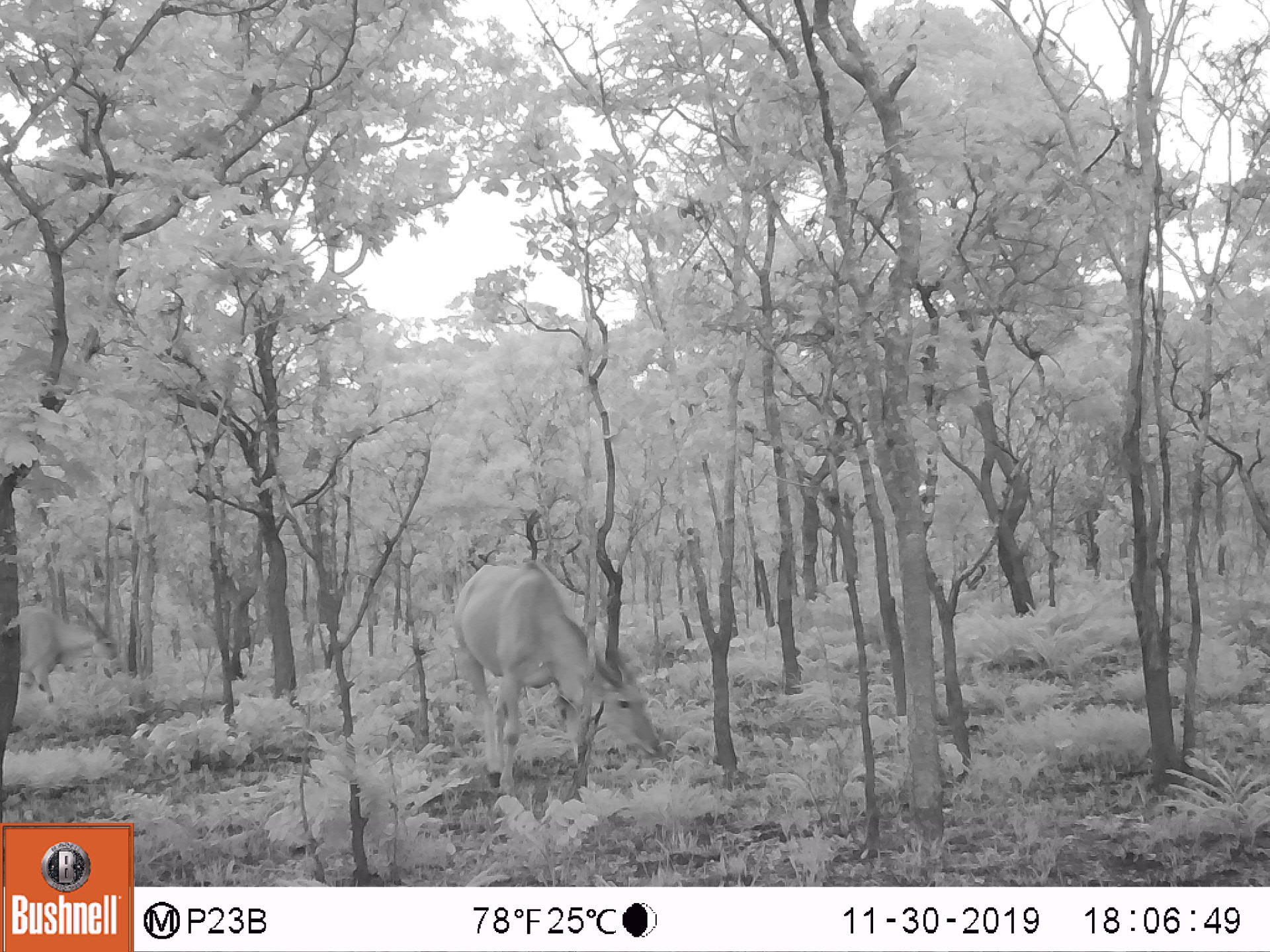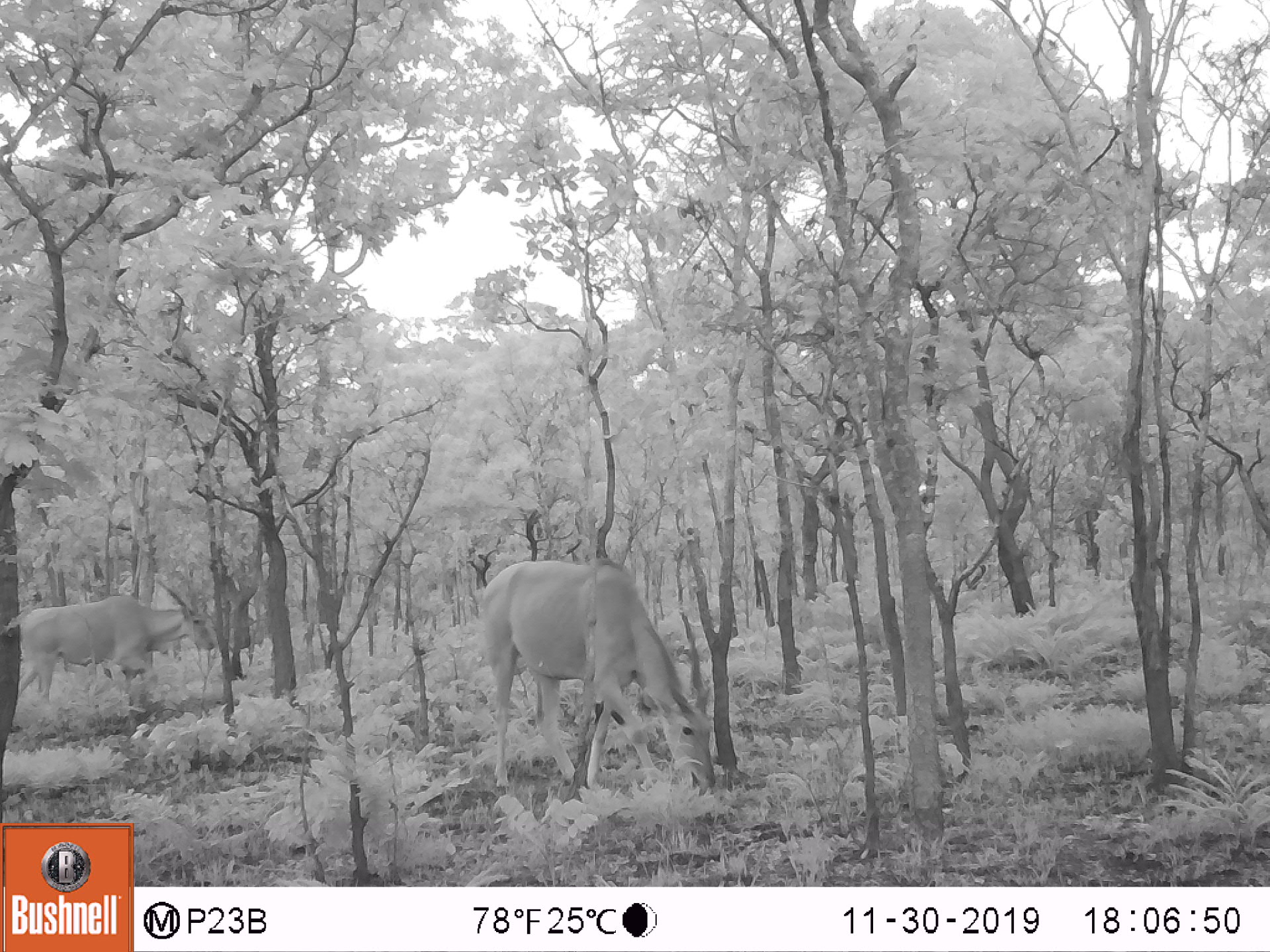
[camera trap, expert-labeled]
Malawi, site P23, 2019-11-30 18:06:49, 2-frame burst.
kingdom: Animalia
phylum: Chordata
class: Mammalia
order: Artiodactyla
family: Bovidae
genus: Tragelaphus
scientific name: Tragelaphus oryx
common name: common eland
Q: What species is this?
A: Common eland (Tragelaphus oryx).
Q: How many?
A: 2.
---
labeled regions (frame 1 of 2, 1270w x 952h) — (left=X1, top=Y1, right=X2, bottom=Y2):
common eland: (left=440, top=557, right=676, bottom=804); (left=3, top=584, right=130, bottom=715)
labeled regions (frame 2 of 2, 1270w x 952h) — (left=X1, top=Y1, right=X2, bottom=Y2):
common eland: (left=467, top=549, right=722, bottom=798); (left=12, top=576, right=219, bottom=727)